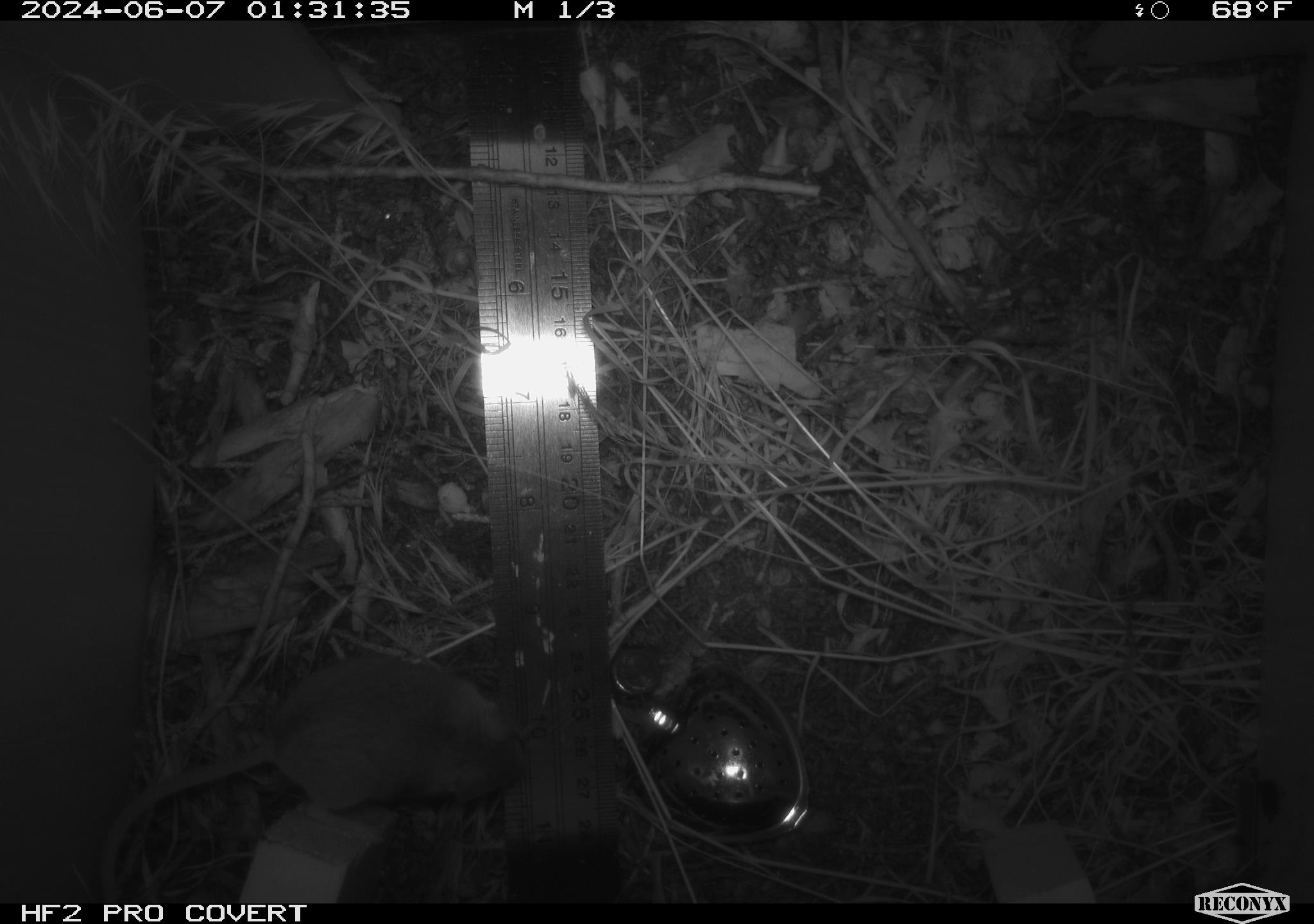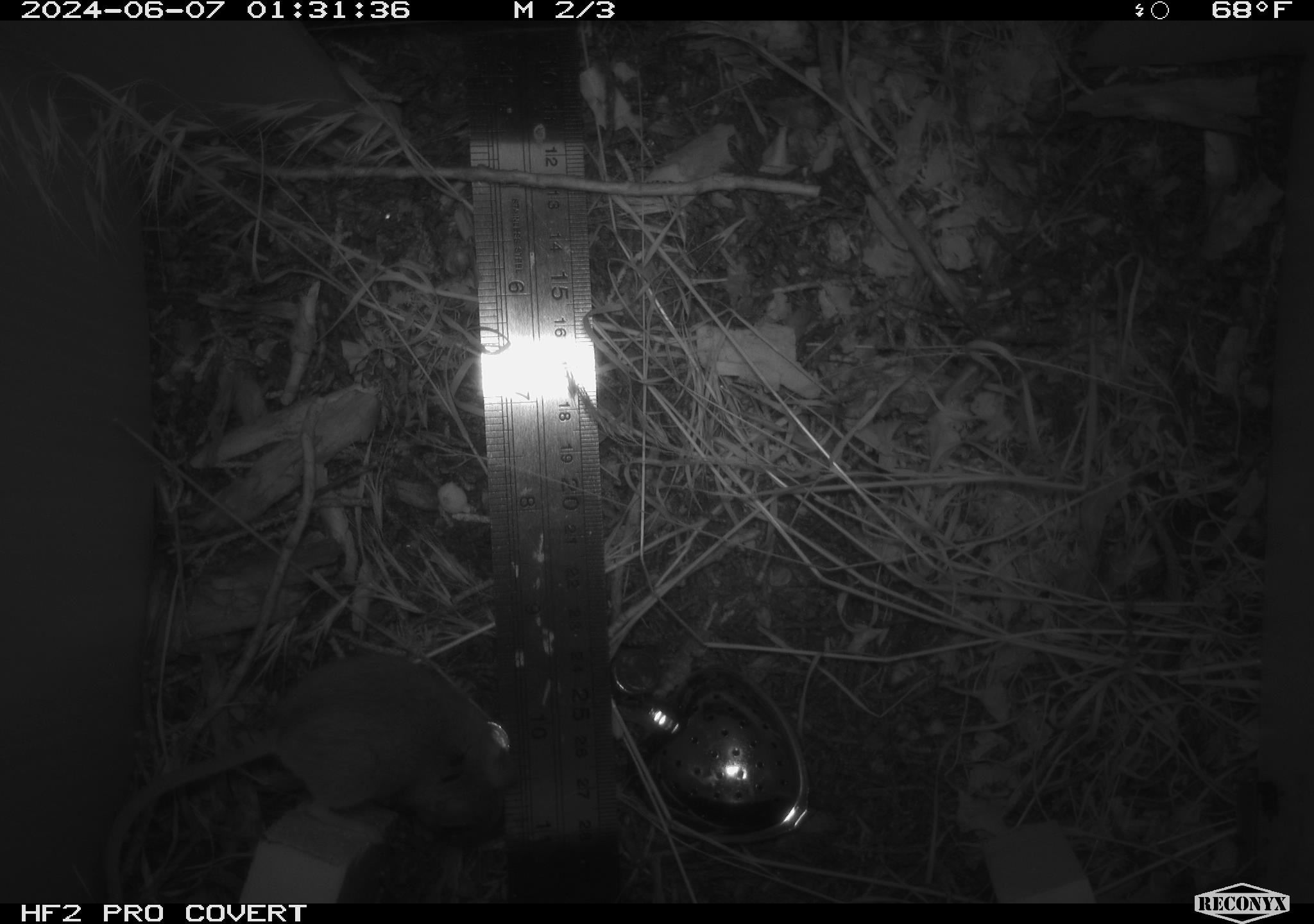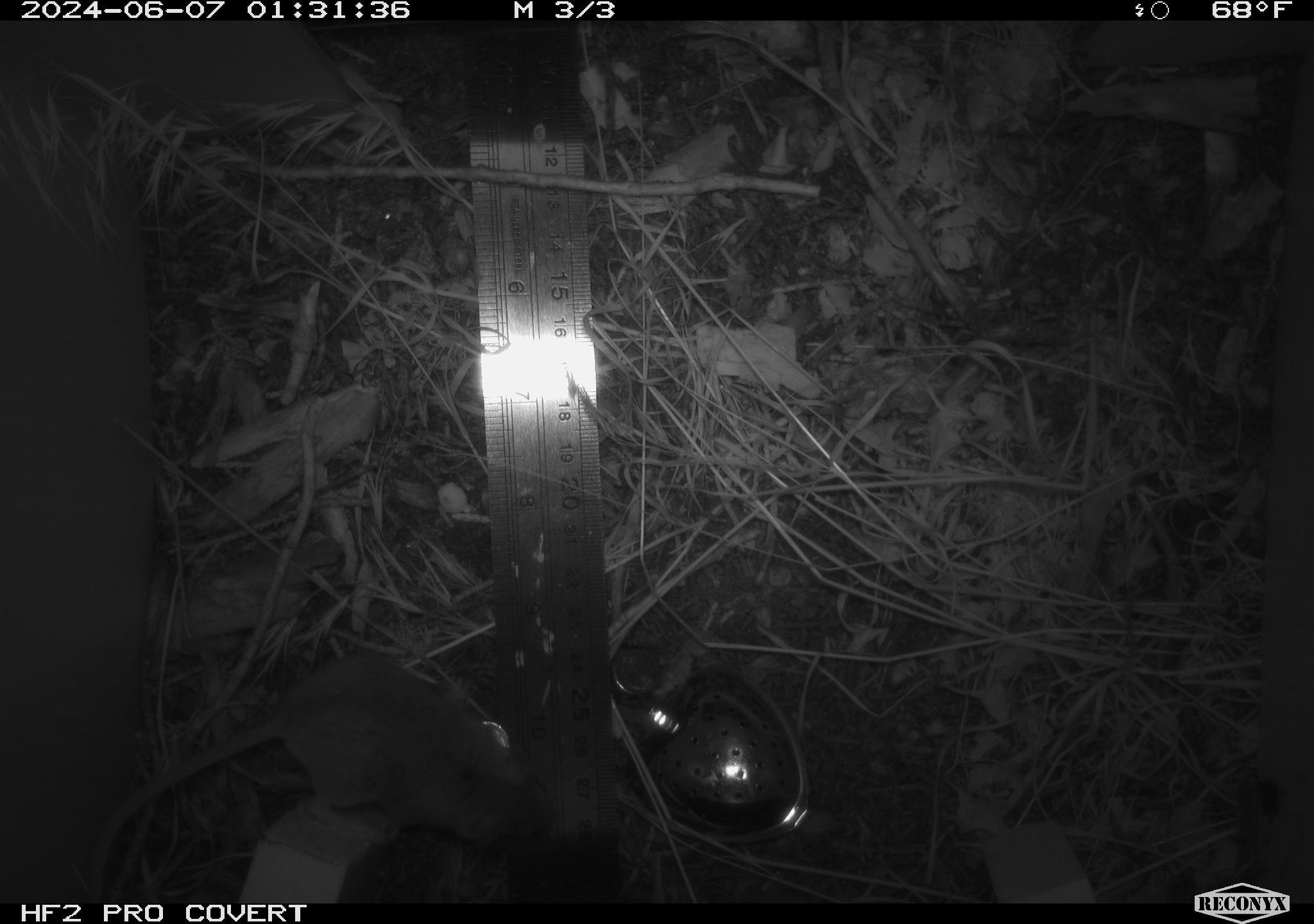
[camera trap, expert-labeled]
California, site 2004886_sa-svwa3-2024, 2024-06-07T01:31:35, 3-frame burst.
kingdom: Animalia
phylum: Chordata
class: Mammalia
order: Rodentia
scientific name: Rodentia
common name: mouse species